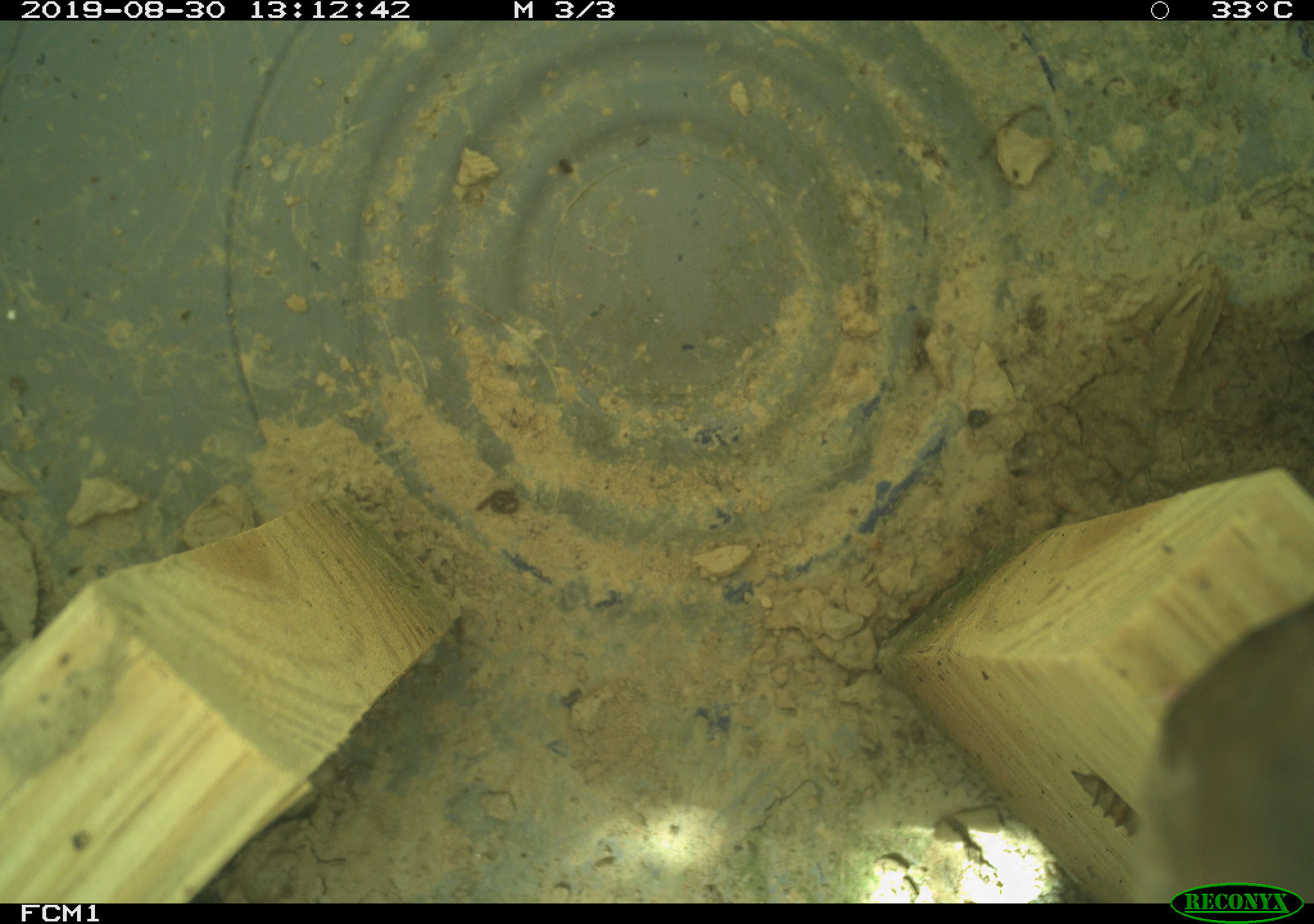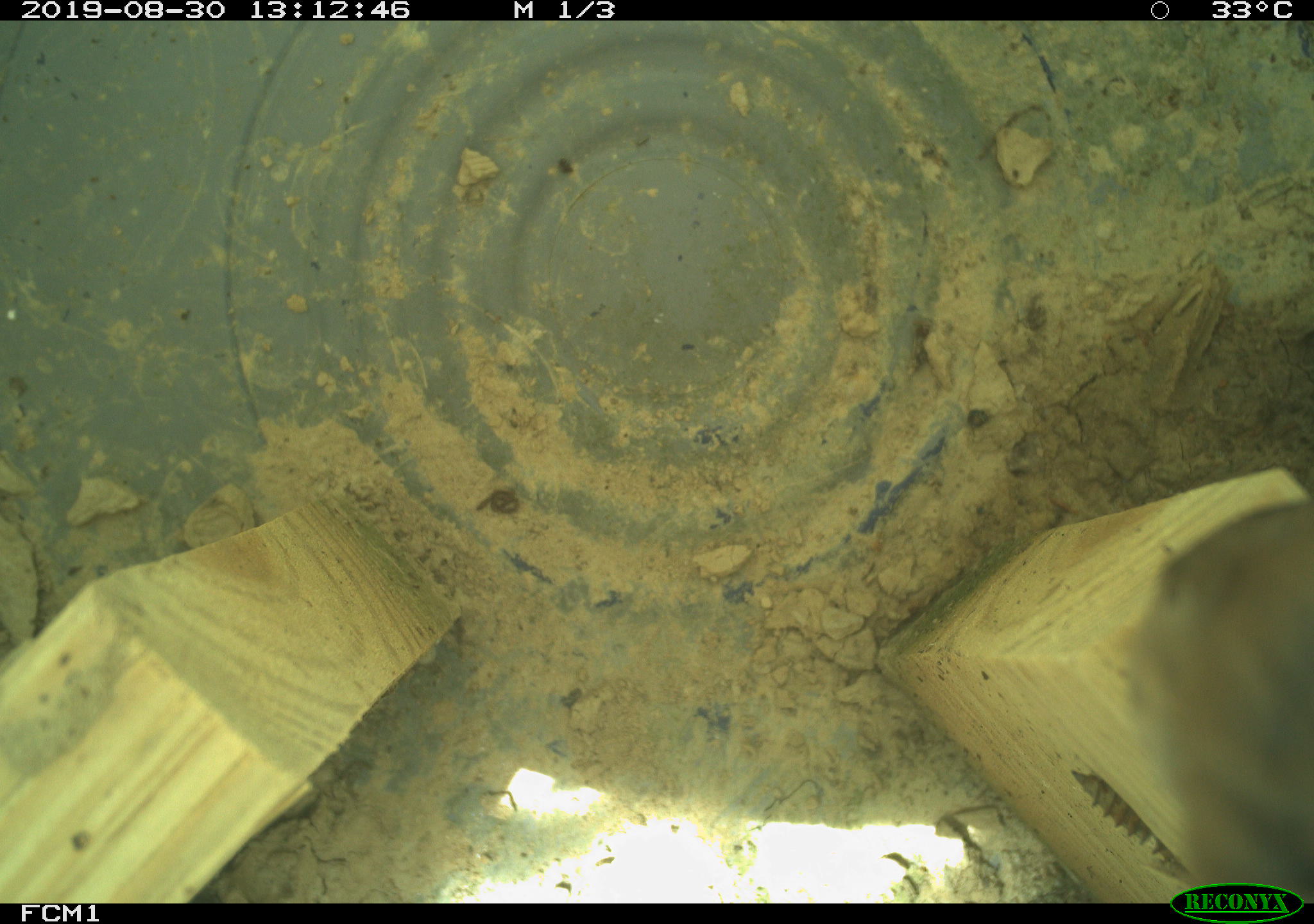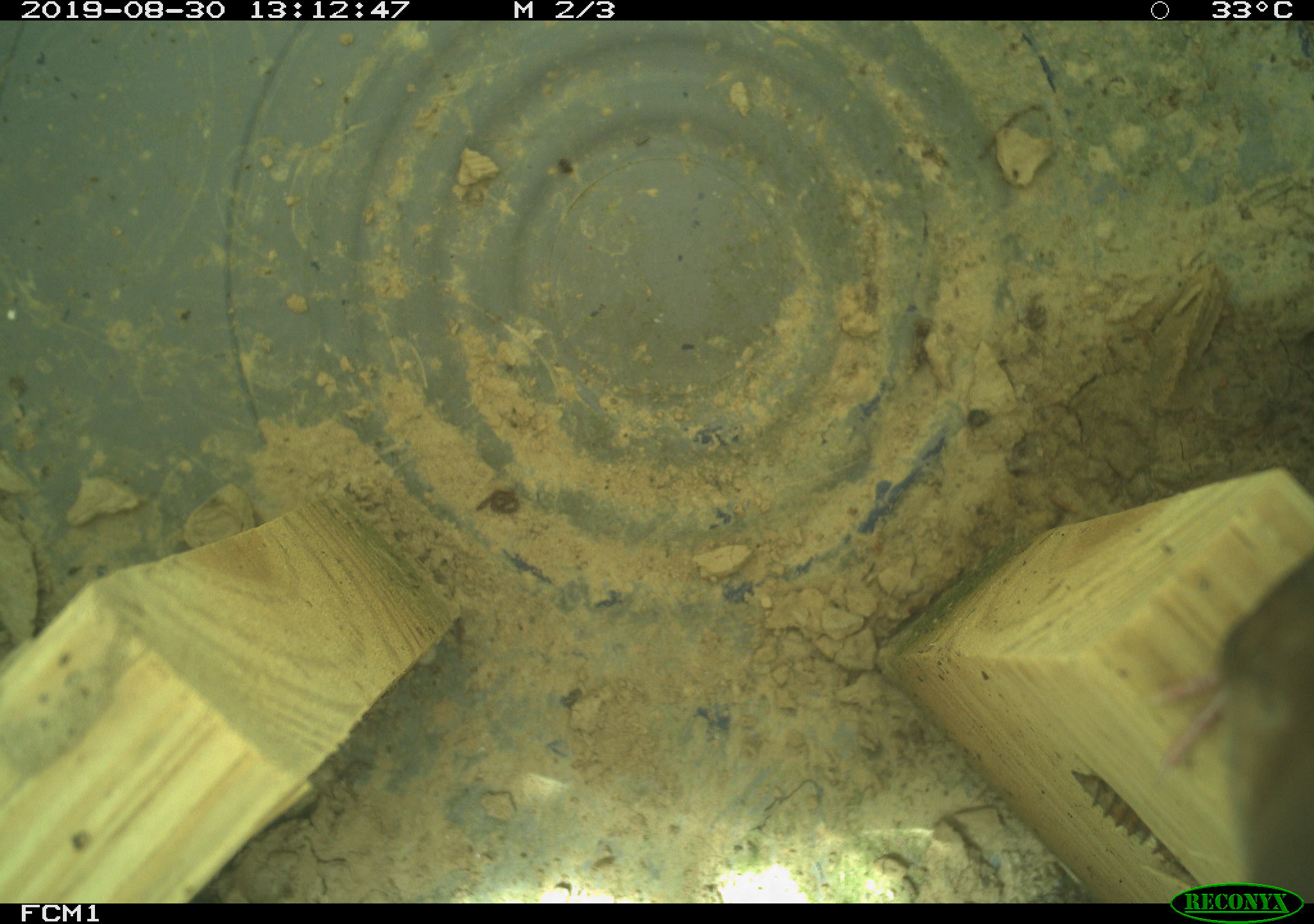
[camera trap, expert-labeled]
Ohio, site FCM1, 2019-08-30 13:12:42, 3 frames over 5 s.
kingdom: Animalia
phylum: Chordata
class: Aves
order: Passeriformes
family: Troglodytidae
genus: Troglodytes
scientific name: Troglodytes aedon aedon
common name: northern house wren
Northern house wren (Troglodytes aedon aedon).